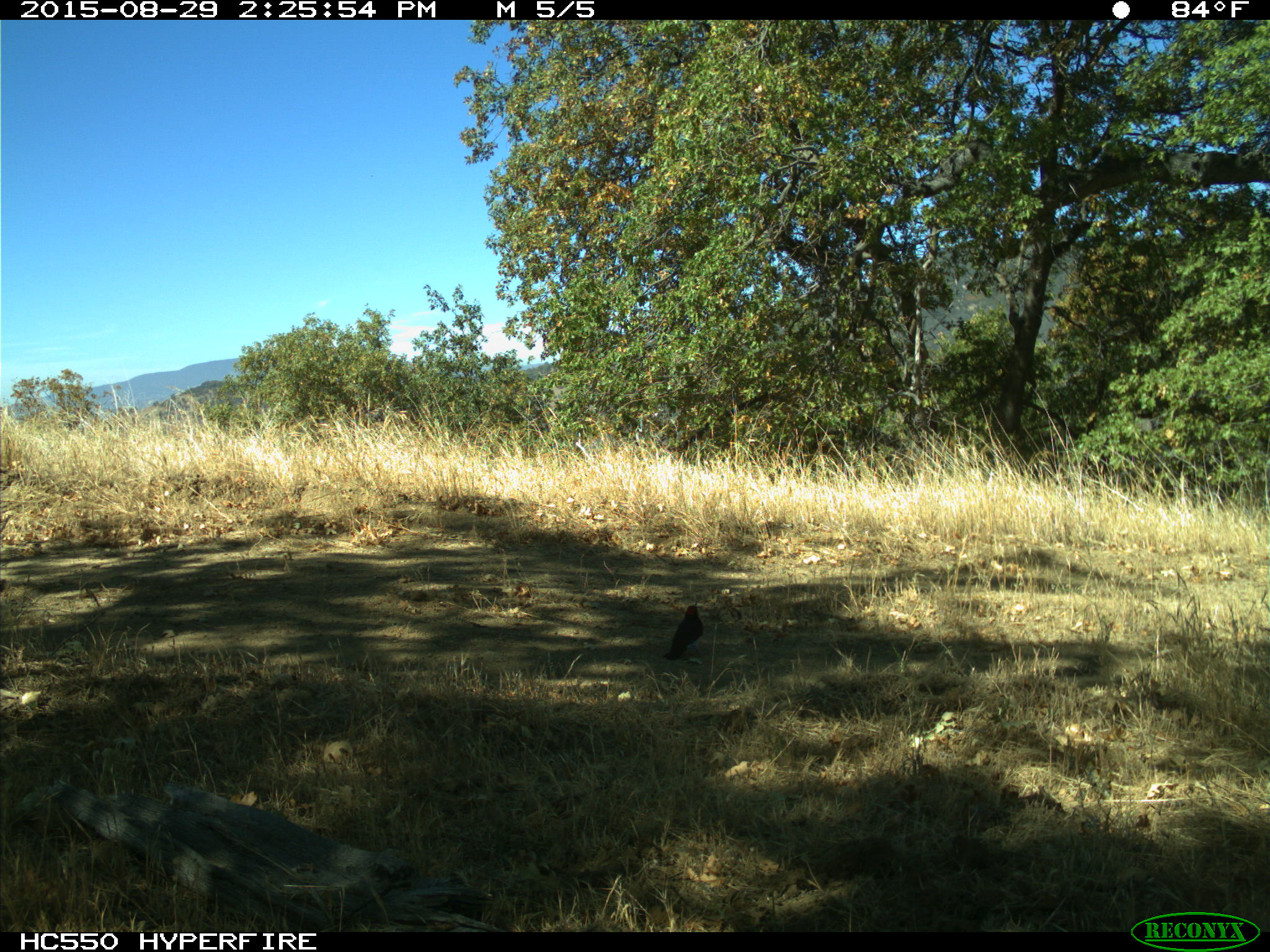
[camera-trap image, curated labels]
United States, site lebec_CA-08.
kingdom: Animalia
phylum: Chordata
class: Aves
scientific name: Aves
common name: birds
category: unidentified bird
Unidentified bird (birds) (Aves).